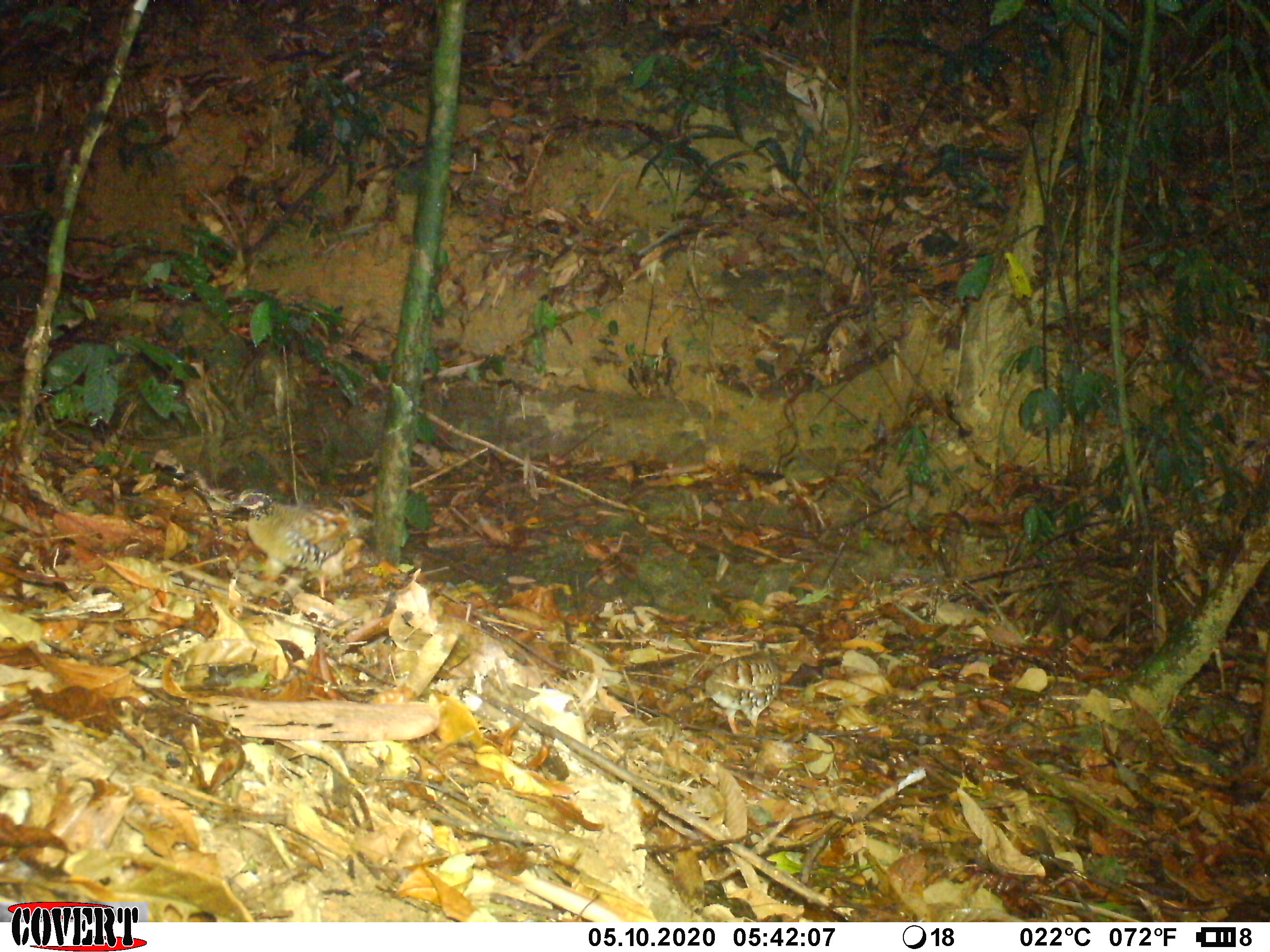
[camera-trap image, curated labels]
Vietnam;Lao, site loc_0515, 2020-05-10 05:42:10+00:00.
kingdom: Animalia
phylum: Chordata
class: Aves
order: Galliformes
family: Phasianidae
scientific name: Phasianidae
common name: partridge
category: unidentified partridge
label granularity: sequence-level